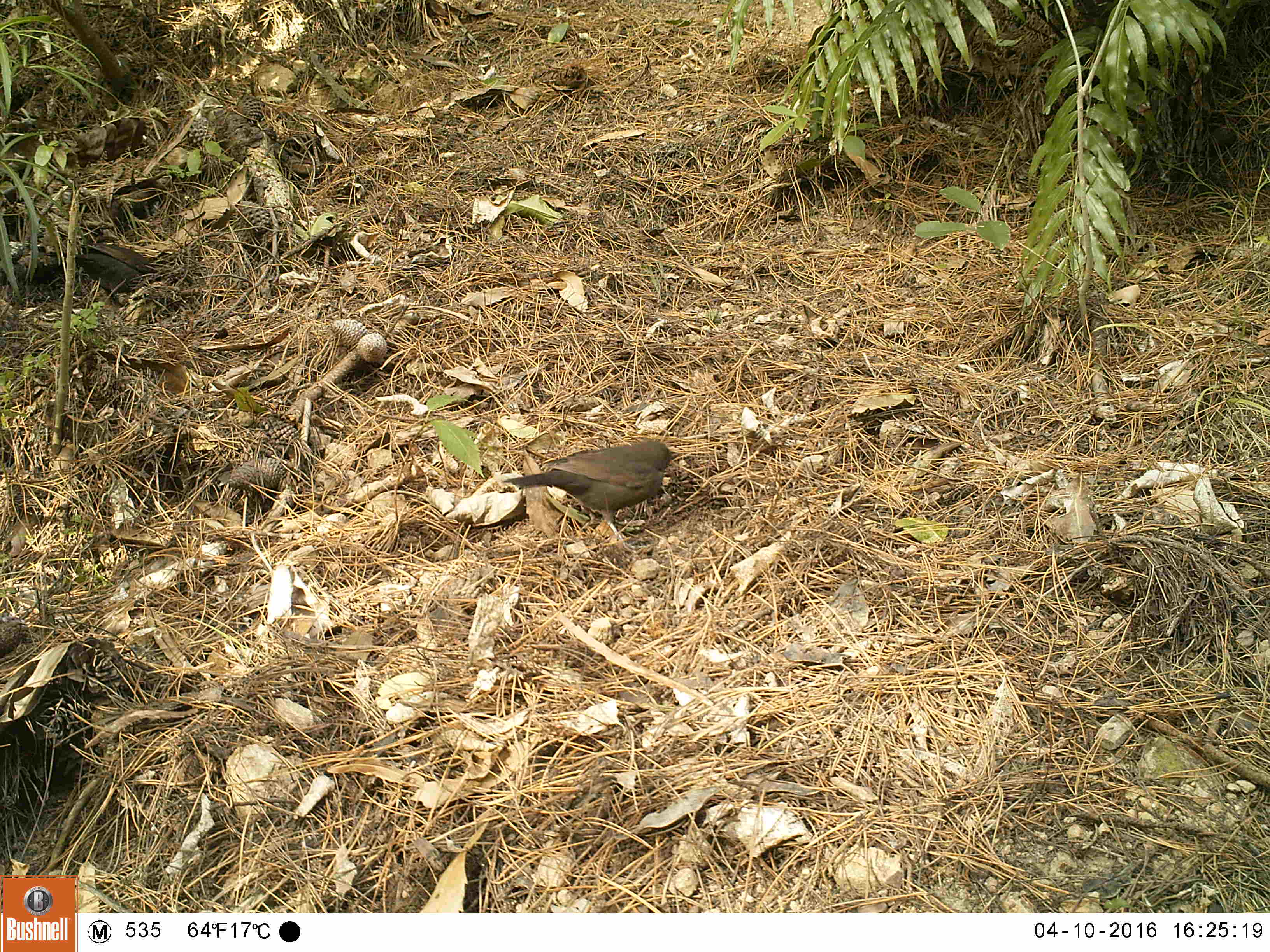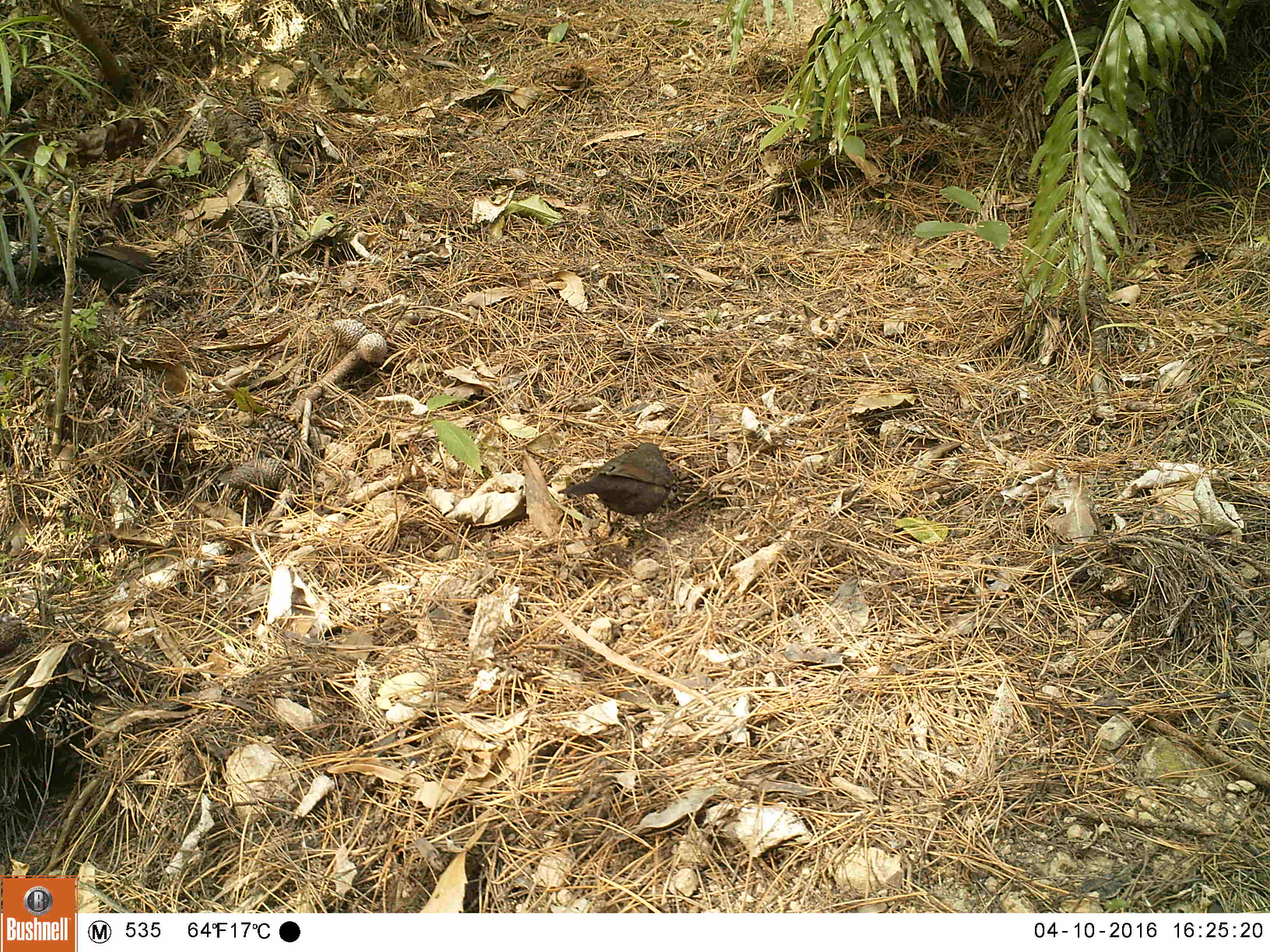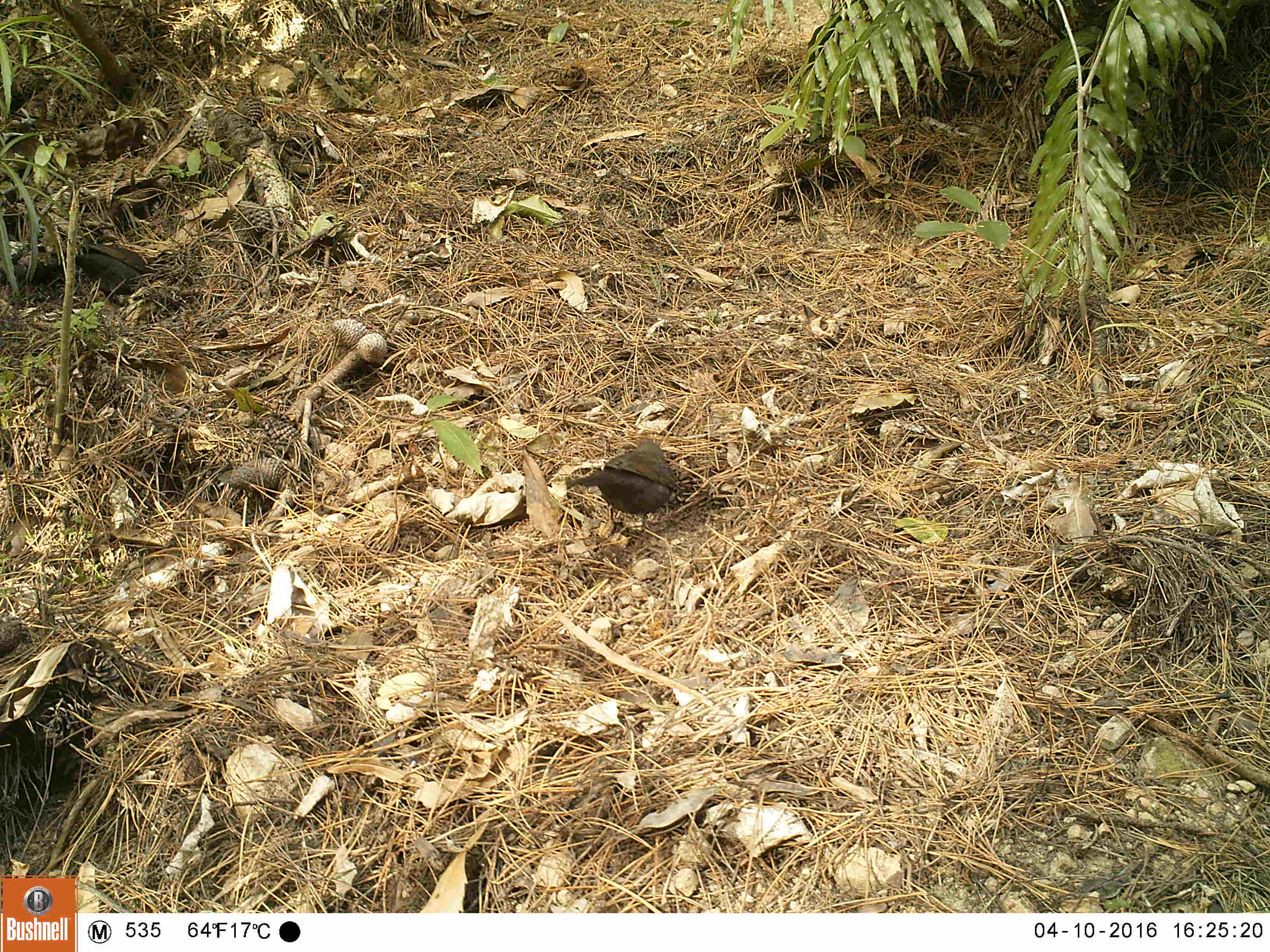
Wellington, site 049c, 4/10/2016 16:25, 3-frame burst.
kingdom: Animalia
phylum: Chordata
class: Aves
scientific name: Aves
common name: bird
Bird (Aves).